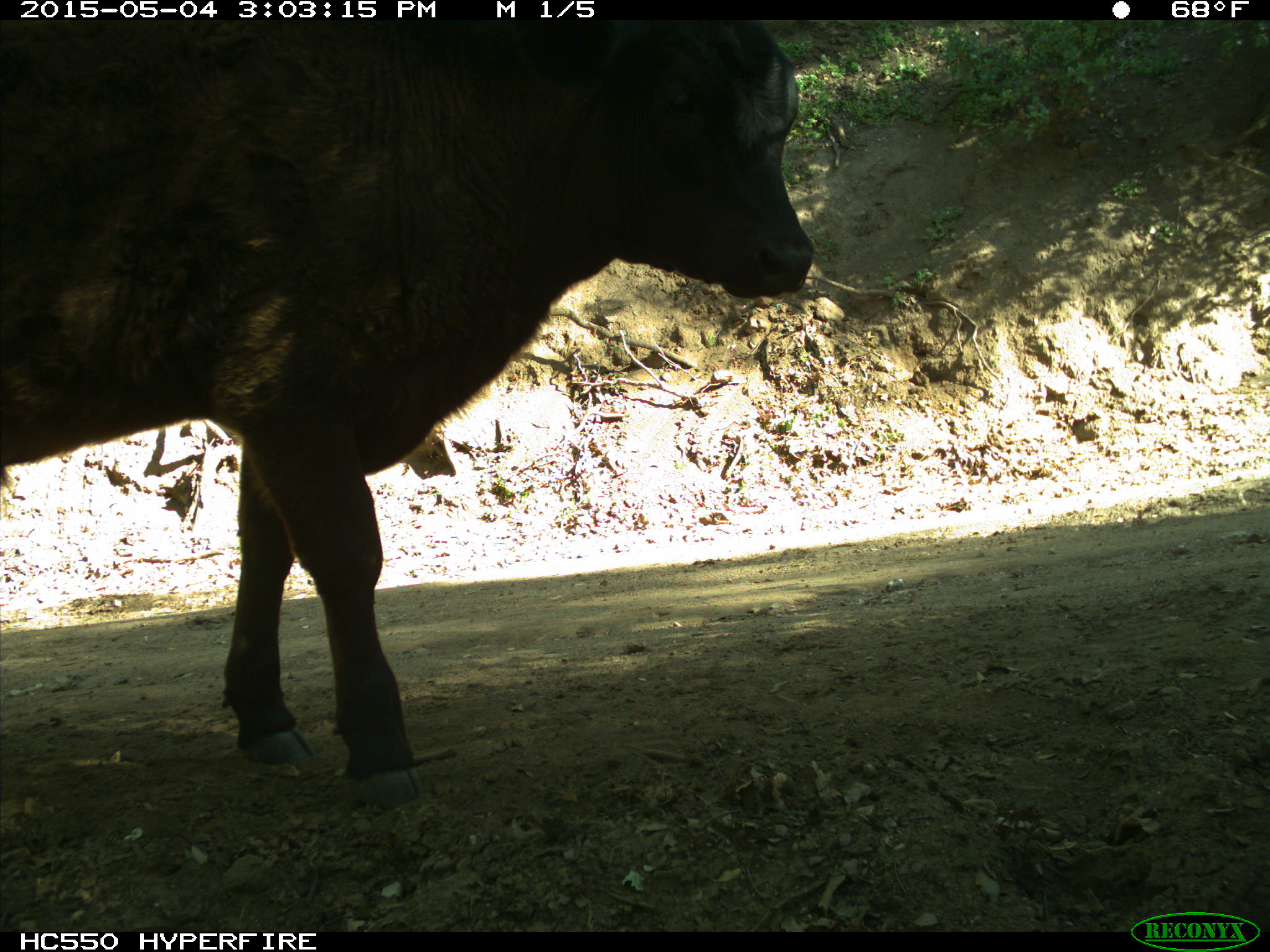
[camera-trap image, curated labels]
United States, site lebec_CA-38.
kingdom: Animalia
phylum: Chordata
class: Mammalia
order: Artiodactyla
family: Bovidae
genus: Bos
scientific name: Bos taurus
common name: domestic cow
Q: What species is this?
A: Bos taurus (domestic cow).